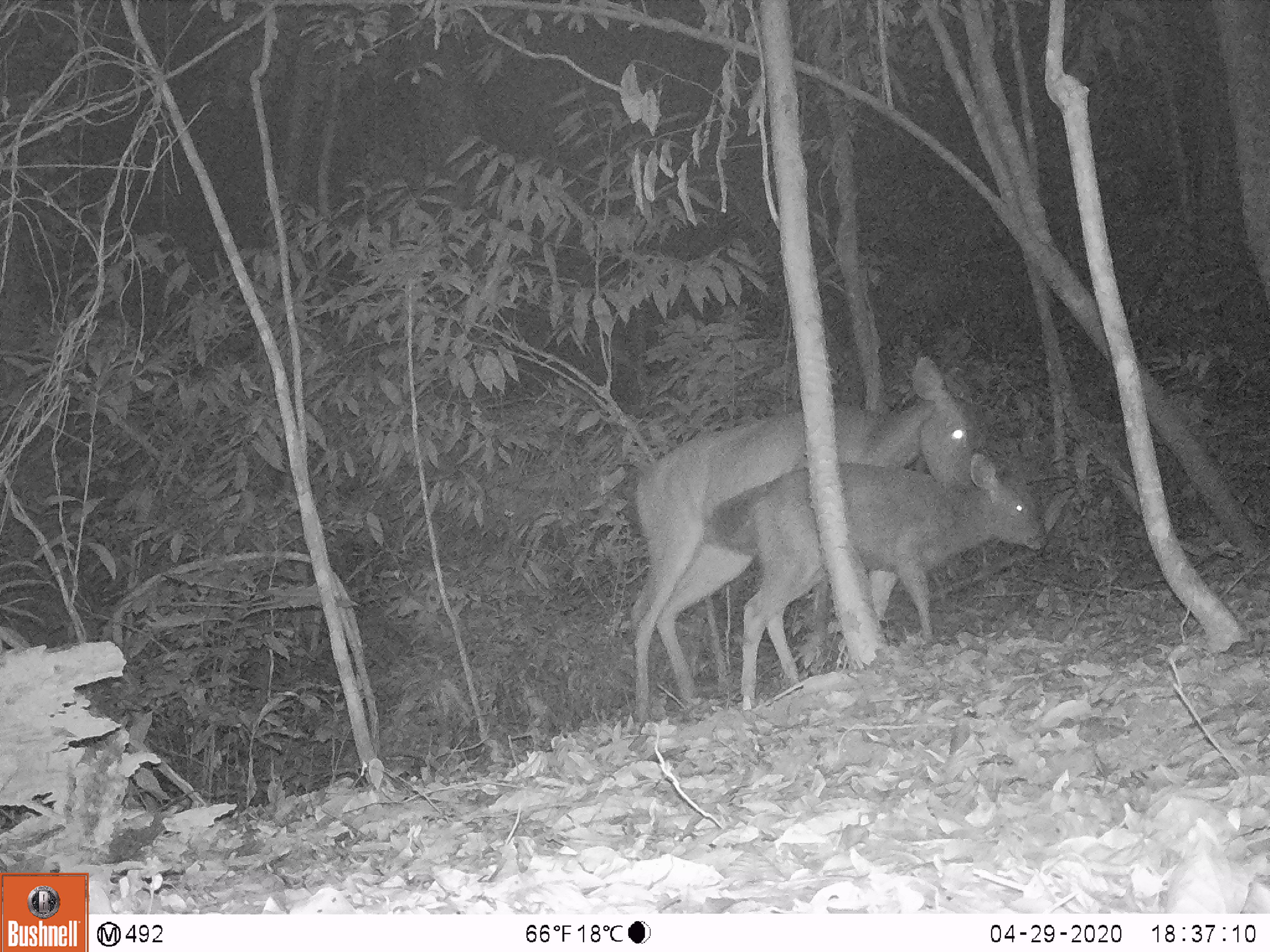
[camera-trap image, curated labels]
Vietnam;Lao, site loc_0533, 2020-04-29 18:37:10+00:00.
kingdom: Animalia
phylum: Chordata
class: Mammalia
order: Artiodactyla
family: Cervidae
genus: Rusa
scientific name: Rusa unicolor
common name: sambar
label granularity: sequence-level